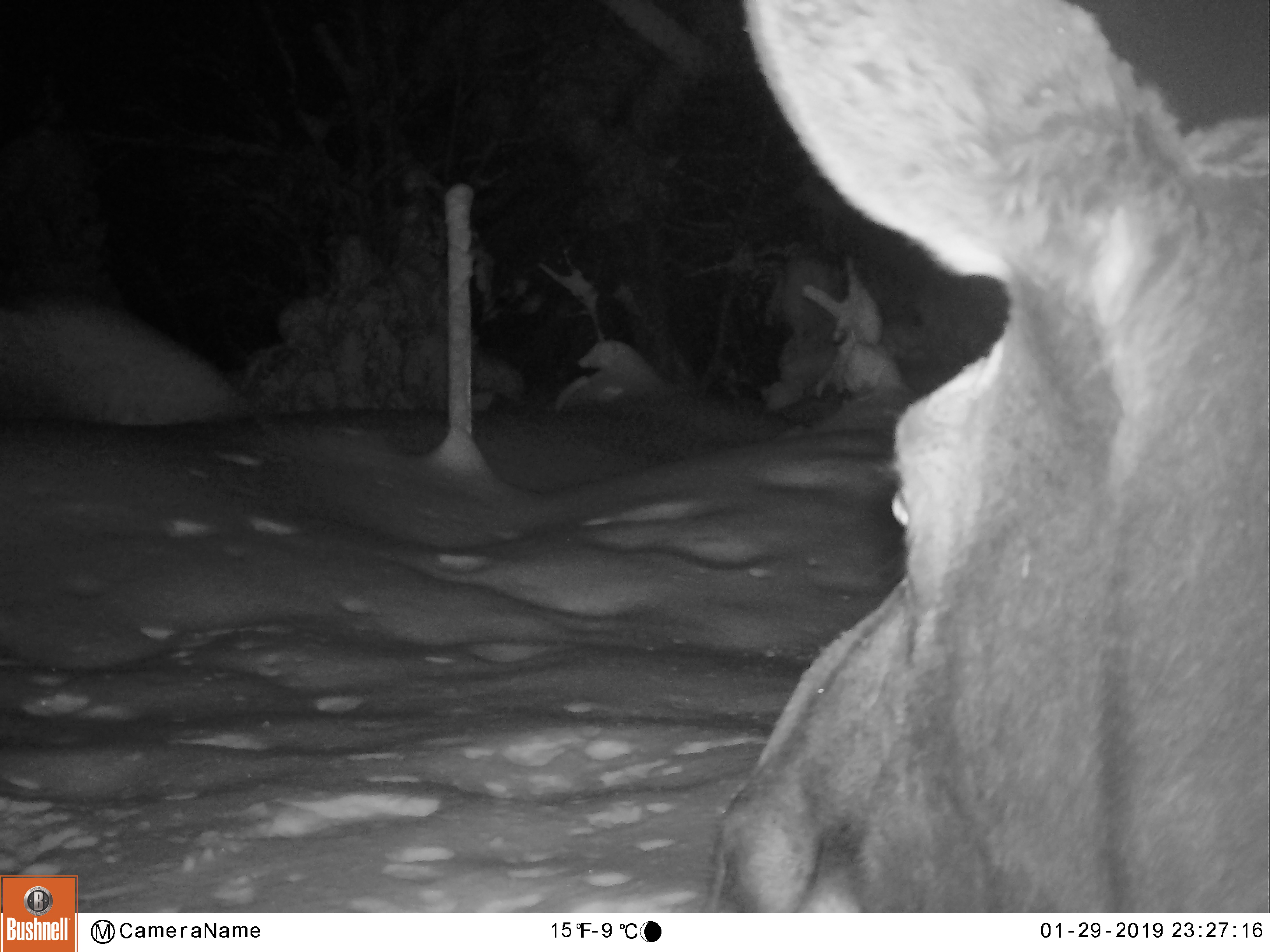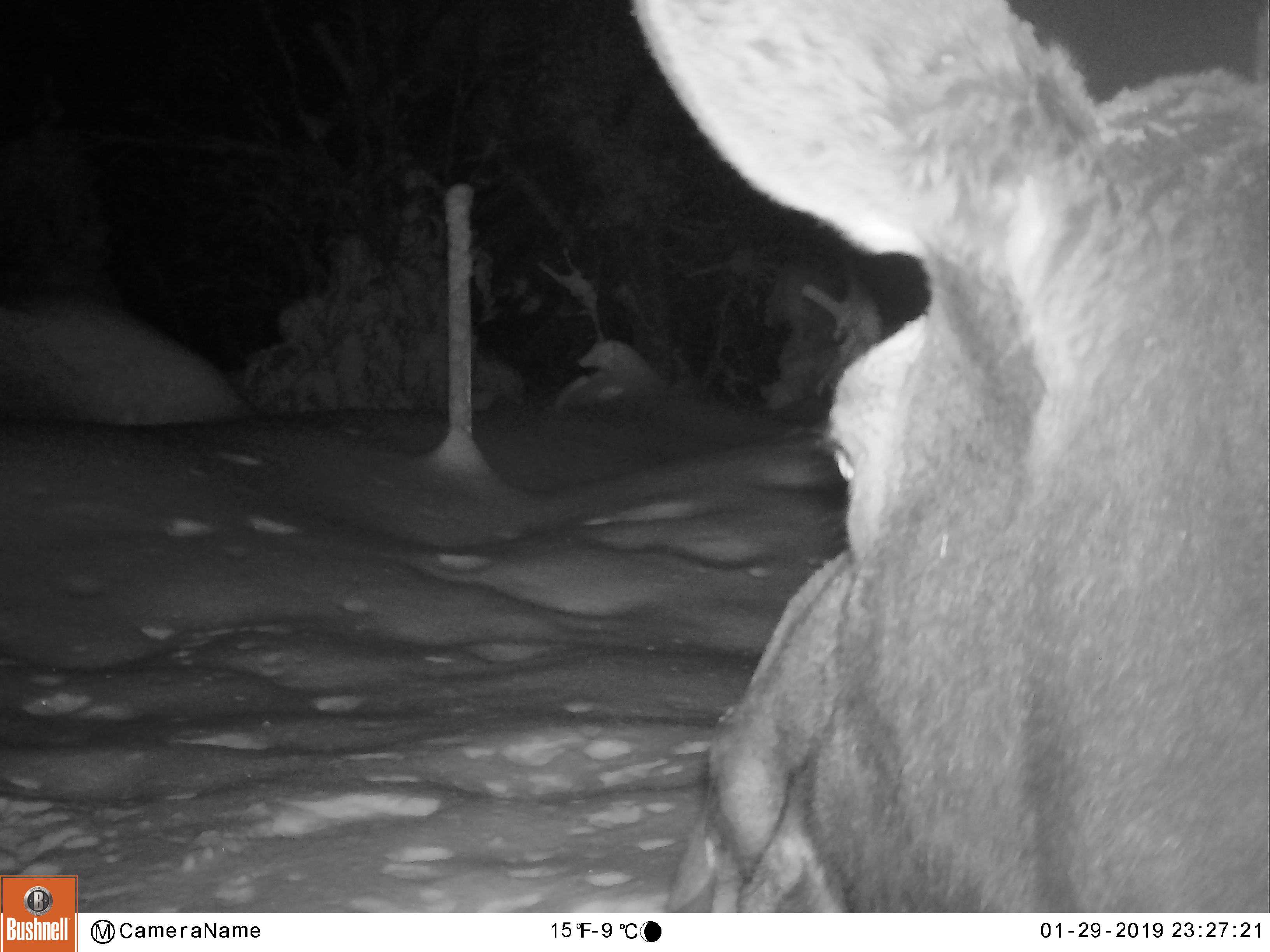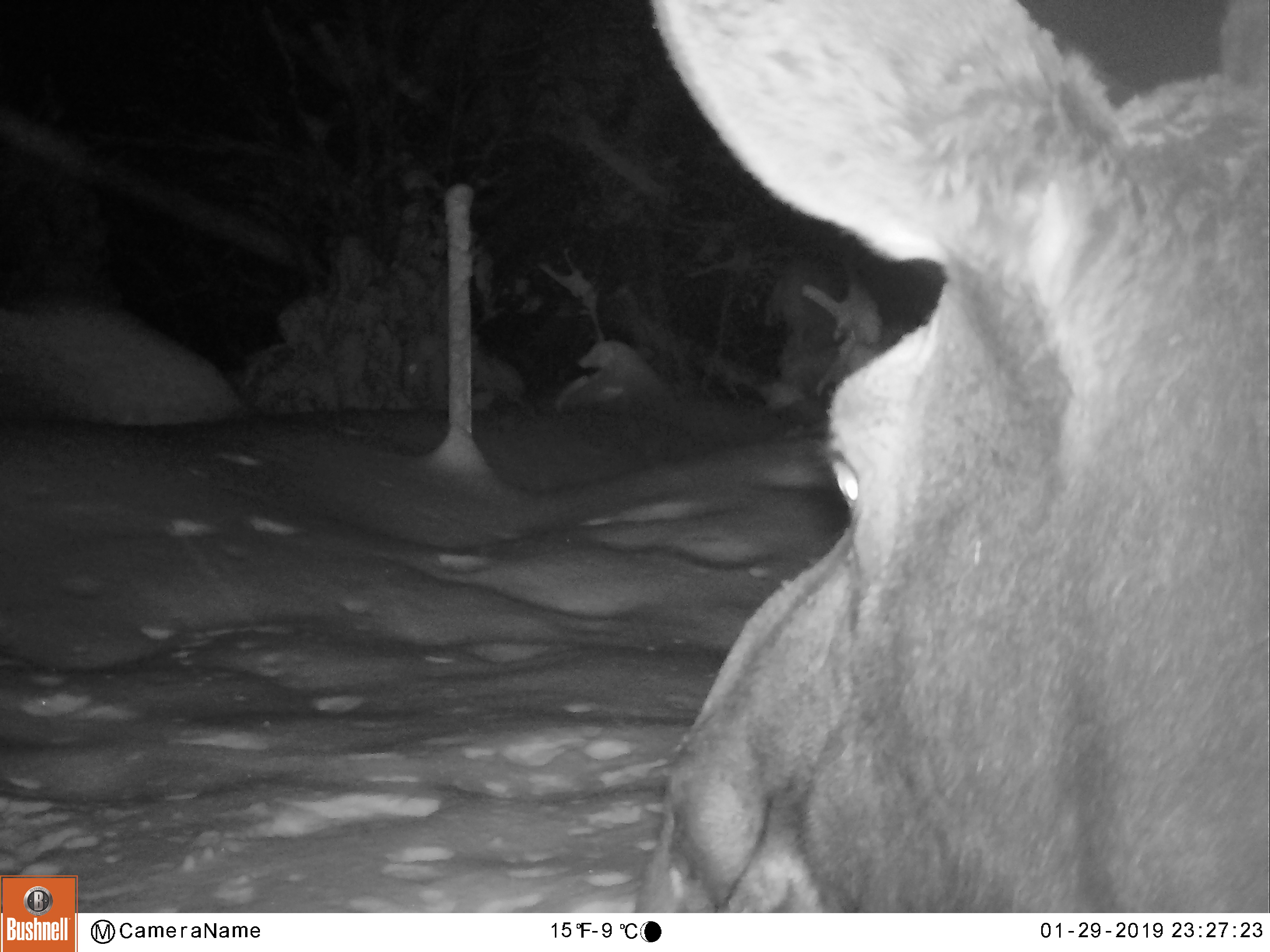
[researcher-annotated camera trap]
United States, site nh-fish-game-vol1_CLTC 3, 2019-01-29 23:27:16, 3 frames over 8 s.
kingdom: Animalia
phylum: Chordata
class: Mammalia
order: Artiodactyla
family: Cervidae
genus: Alces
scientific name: Alces alces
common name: moose